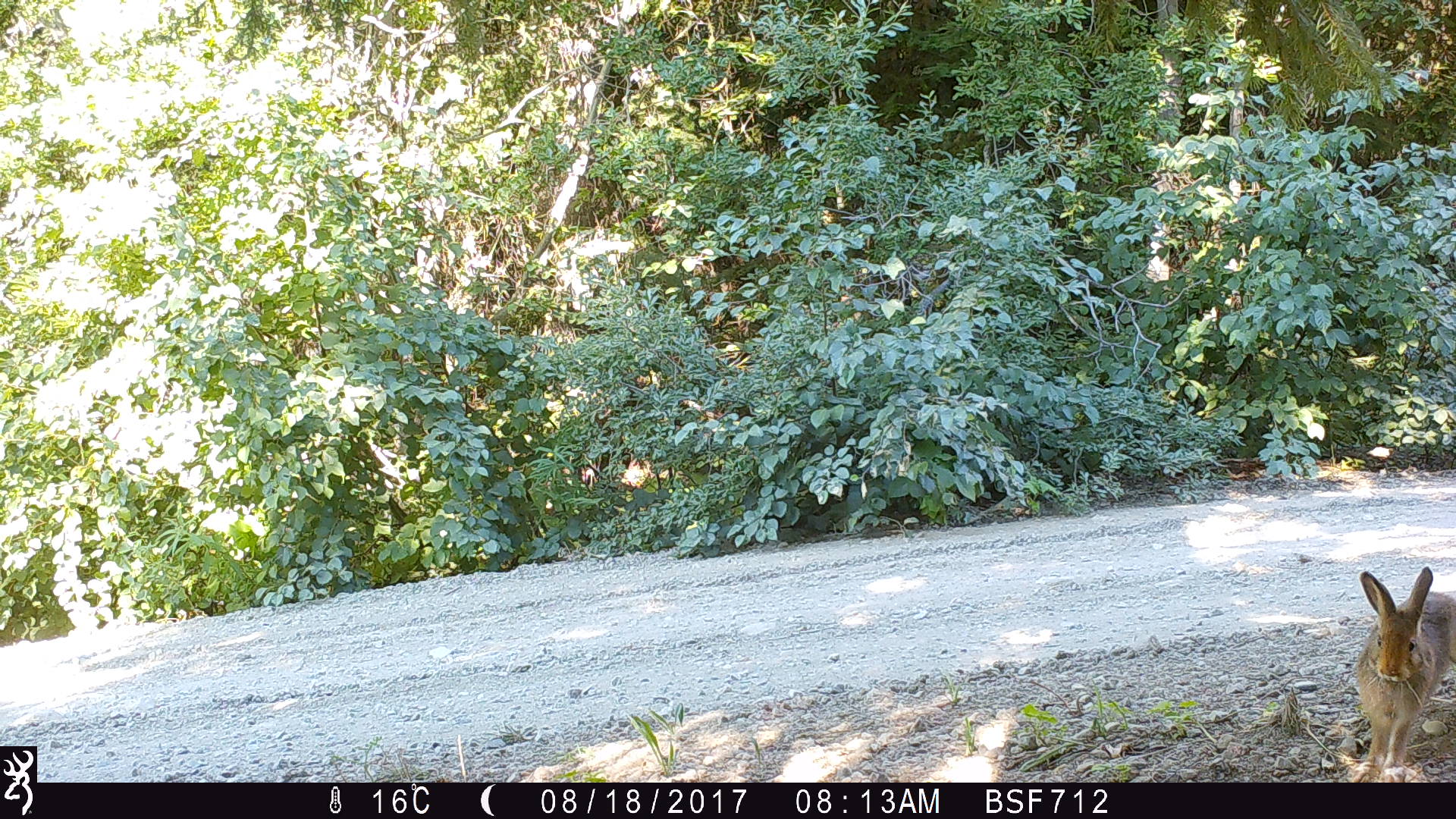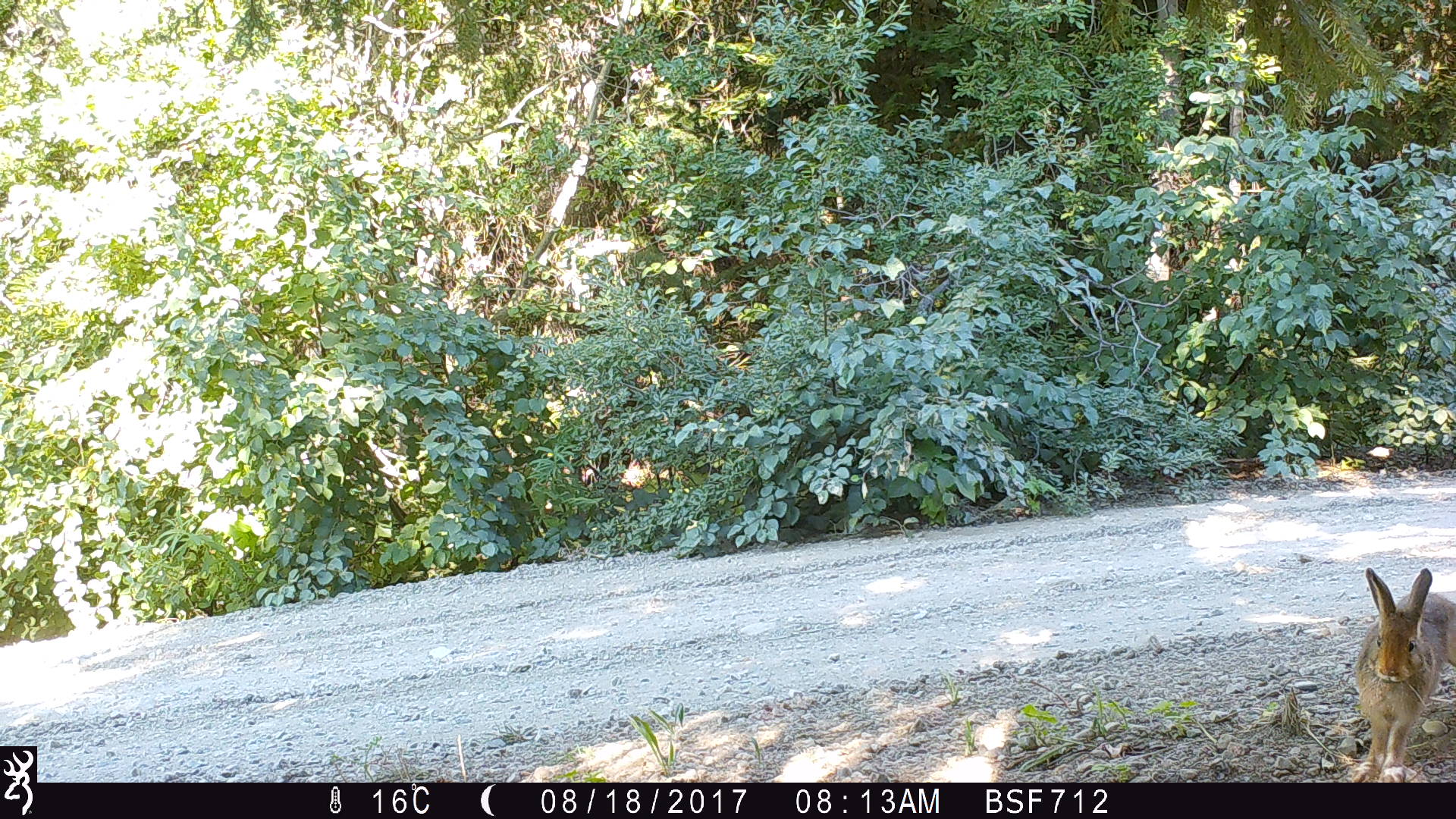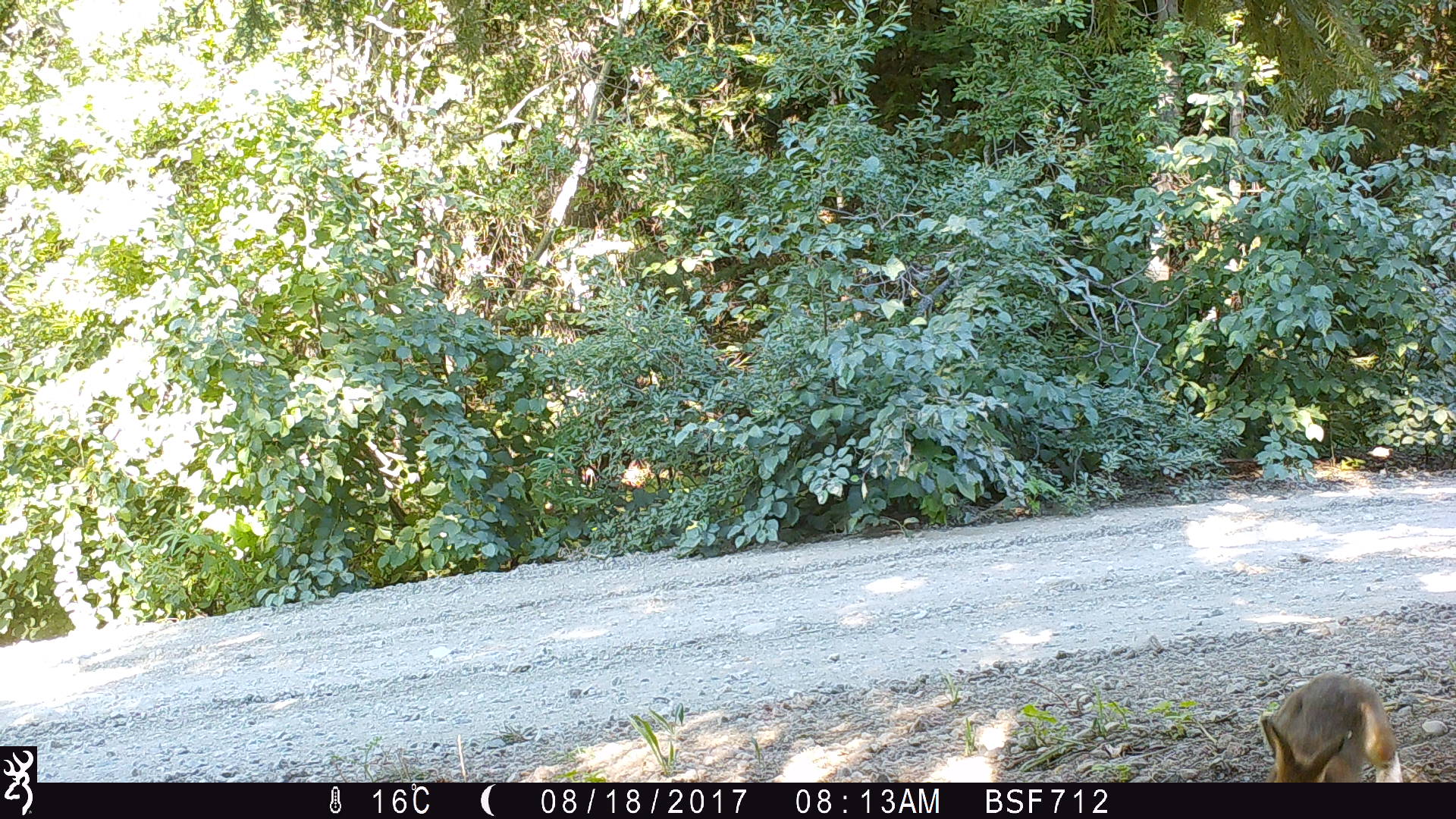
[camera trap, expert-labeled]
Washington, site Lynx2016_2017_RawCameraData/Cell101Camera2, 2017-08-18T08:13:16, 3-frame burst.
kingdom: Animalia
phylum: Chordata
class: Mammalia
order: Lagomorpha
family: Leporidae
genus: Lepus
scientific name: Lepus americanus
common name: snowshoe hare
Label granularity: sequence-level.